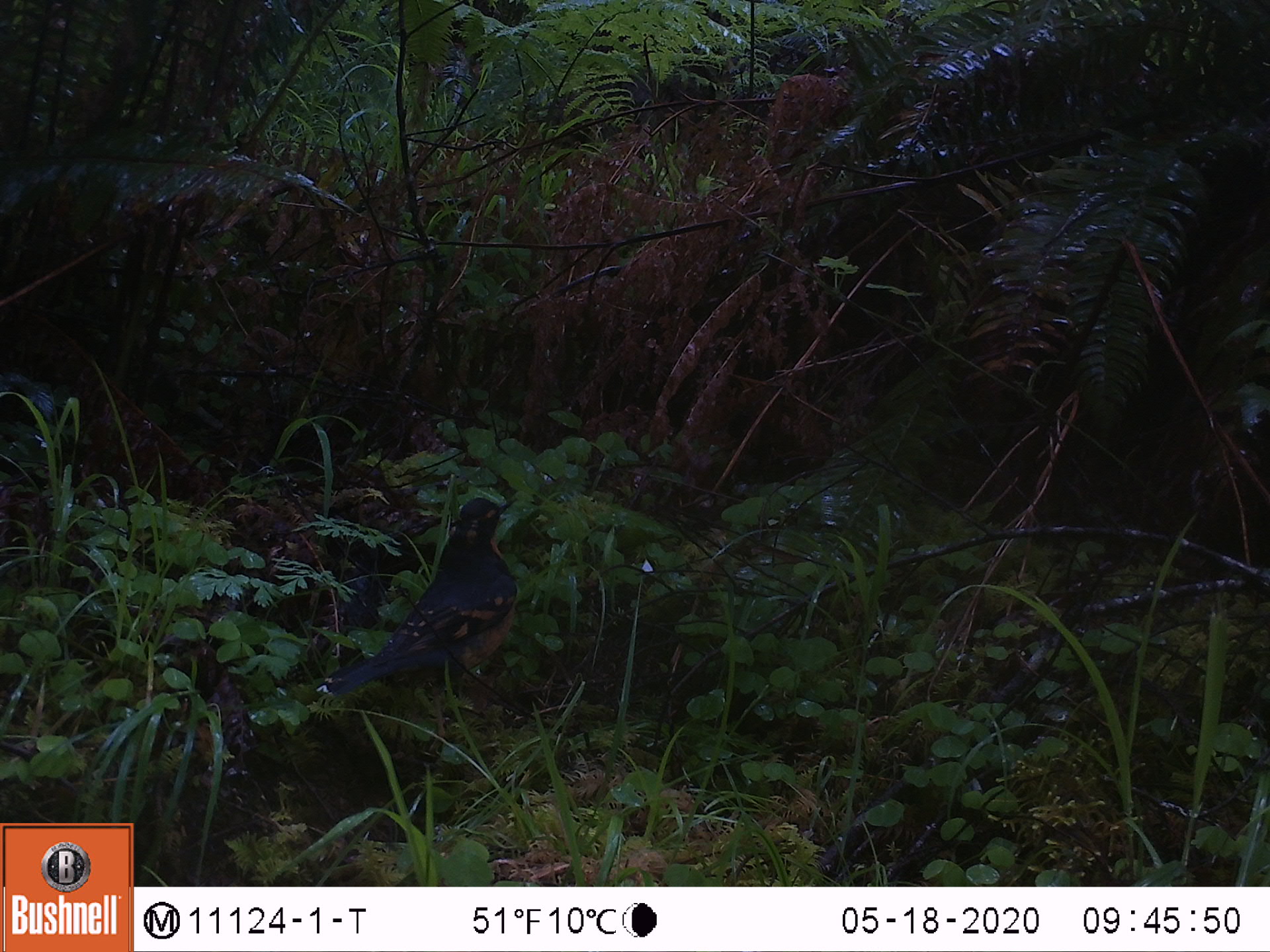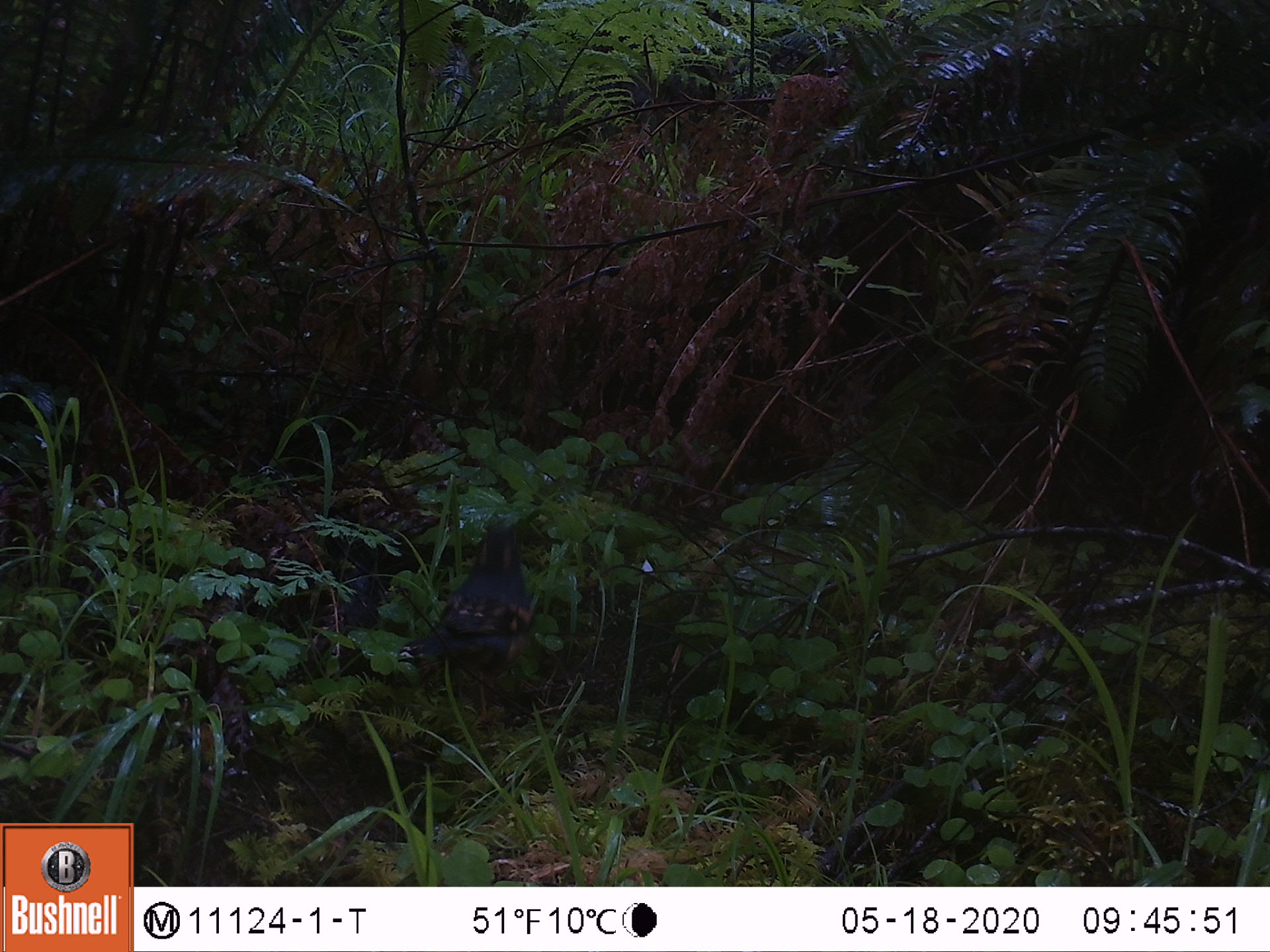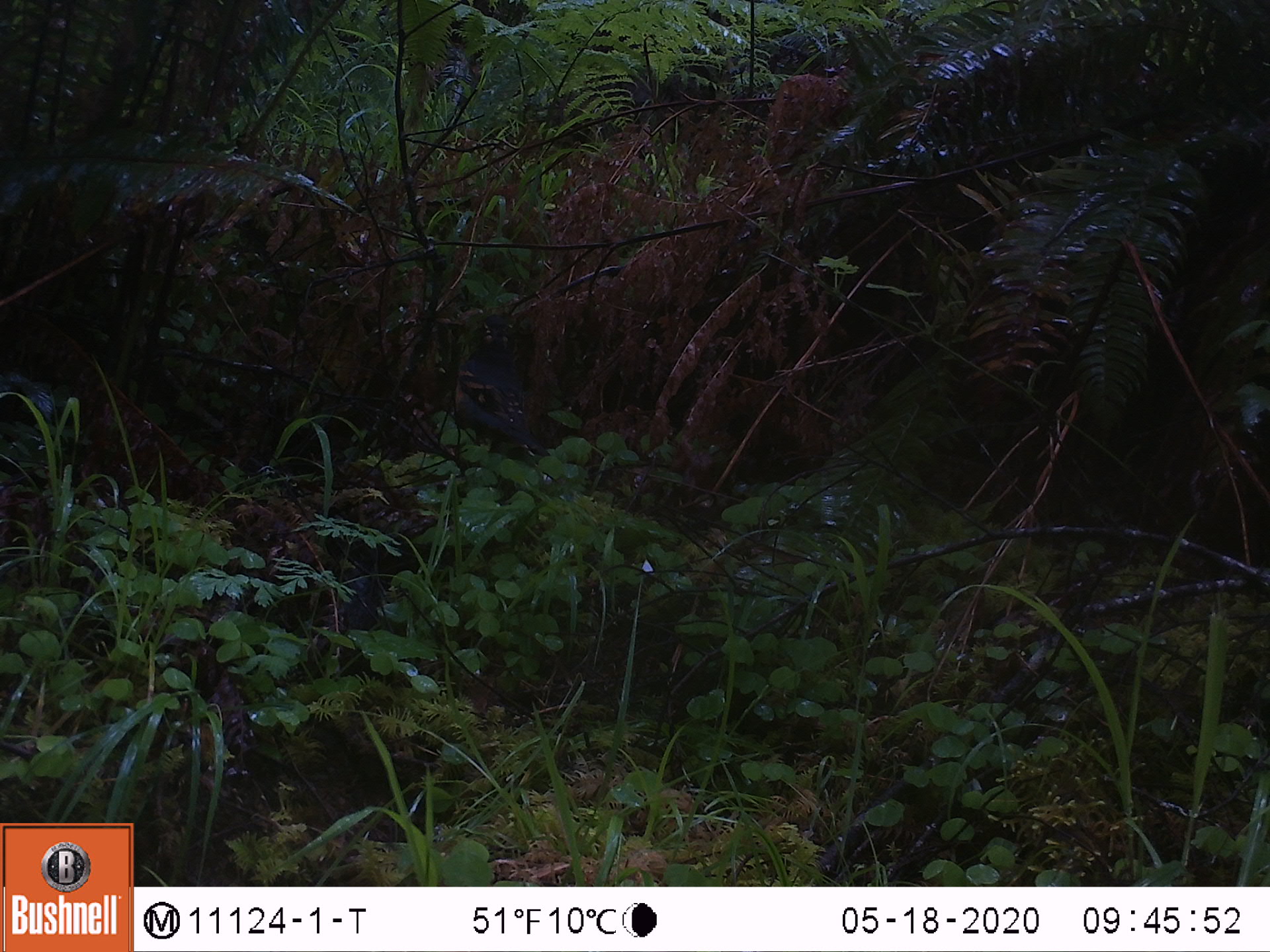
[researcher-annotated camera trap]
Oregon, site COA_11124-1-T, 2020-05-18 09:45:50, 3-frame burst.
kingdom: Animalia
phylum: Chordata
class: Aves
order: Passeriformes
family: Turdidae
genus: Ixoreus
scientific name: Ixoreus naevius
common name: varied thrush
Varied thrush (Ixoreus naevius).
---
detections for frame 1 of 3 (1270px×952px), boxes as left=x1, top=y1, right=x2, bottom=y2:
varied thrush: left=341, top=491, right=526, bottom=695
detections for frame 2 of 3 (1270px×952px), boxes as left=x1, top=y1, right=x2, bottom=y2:
varied thrush: left=416, top=523, right=538, bottom=688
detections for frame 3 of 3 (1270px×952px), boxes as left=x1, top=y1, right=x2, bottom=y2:
varied thrush: left=450, top=350, right=547, bottom=470